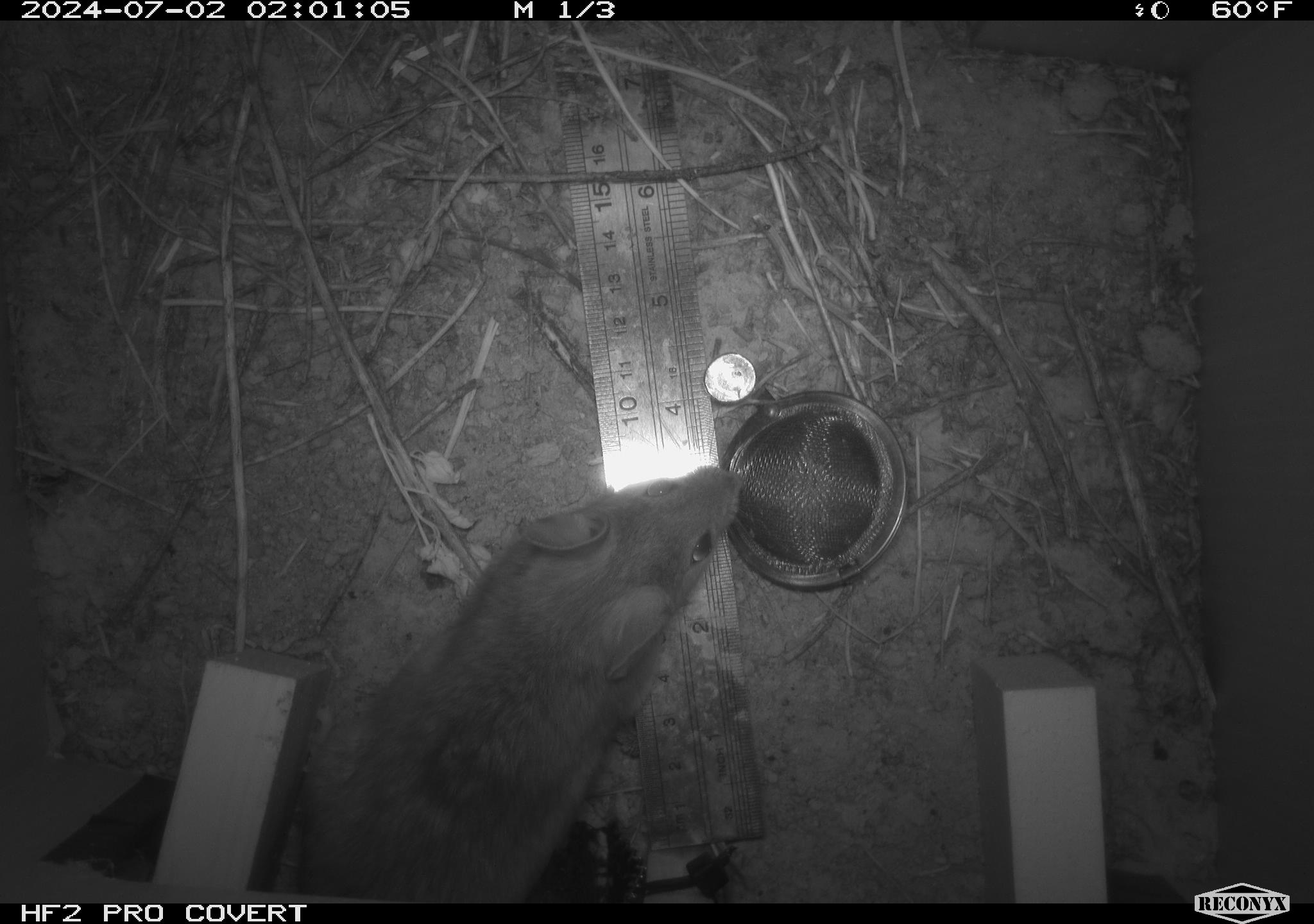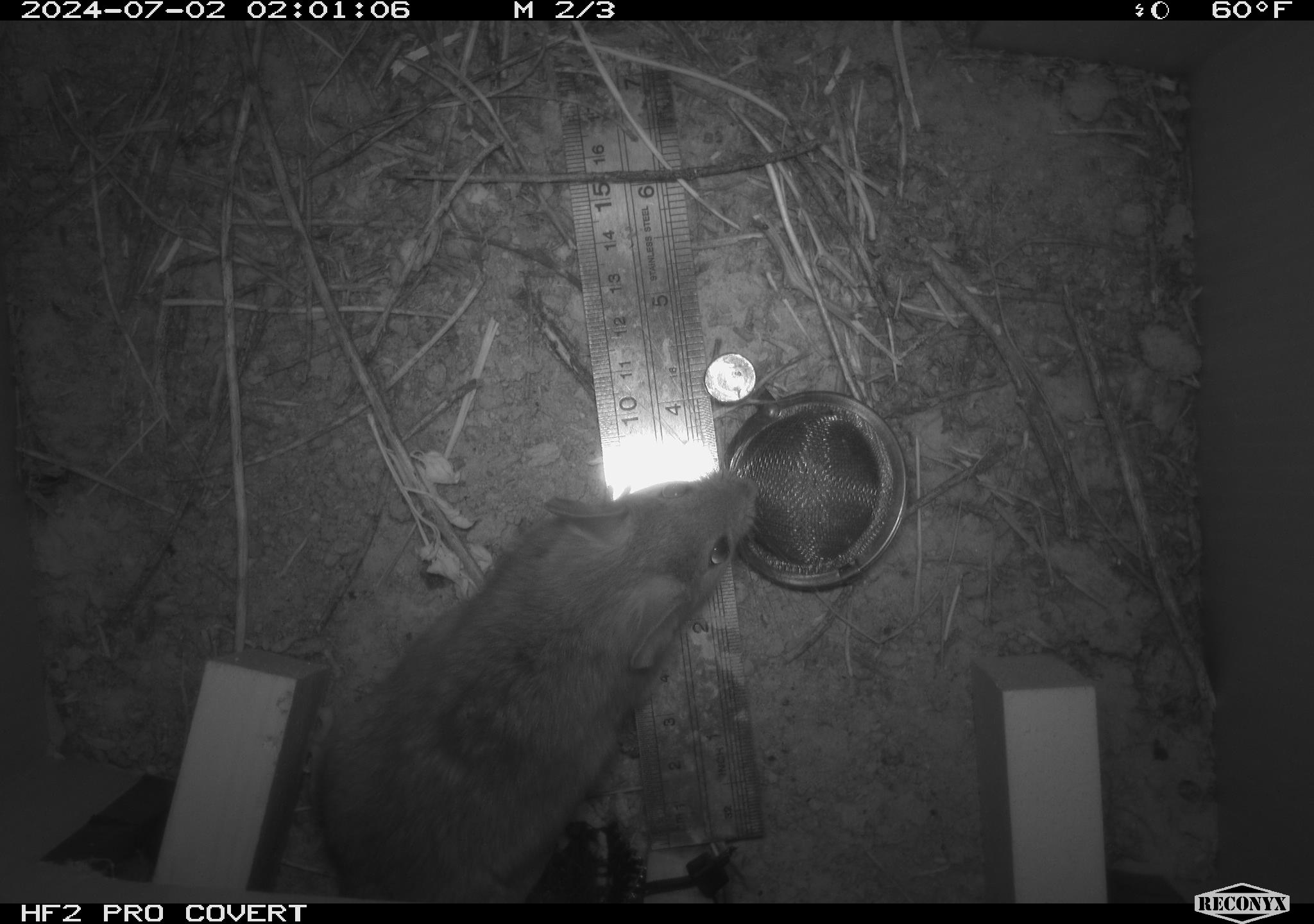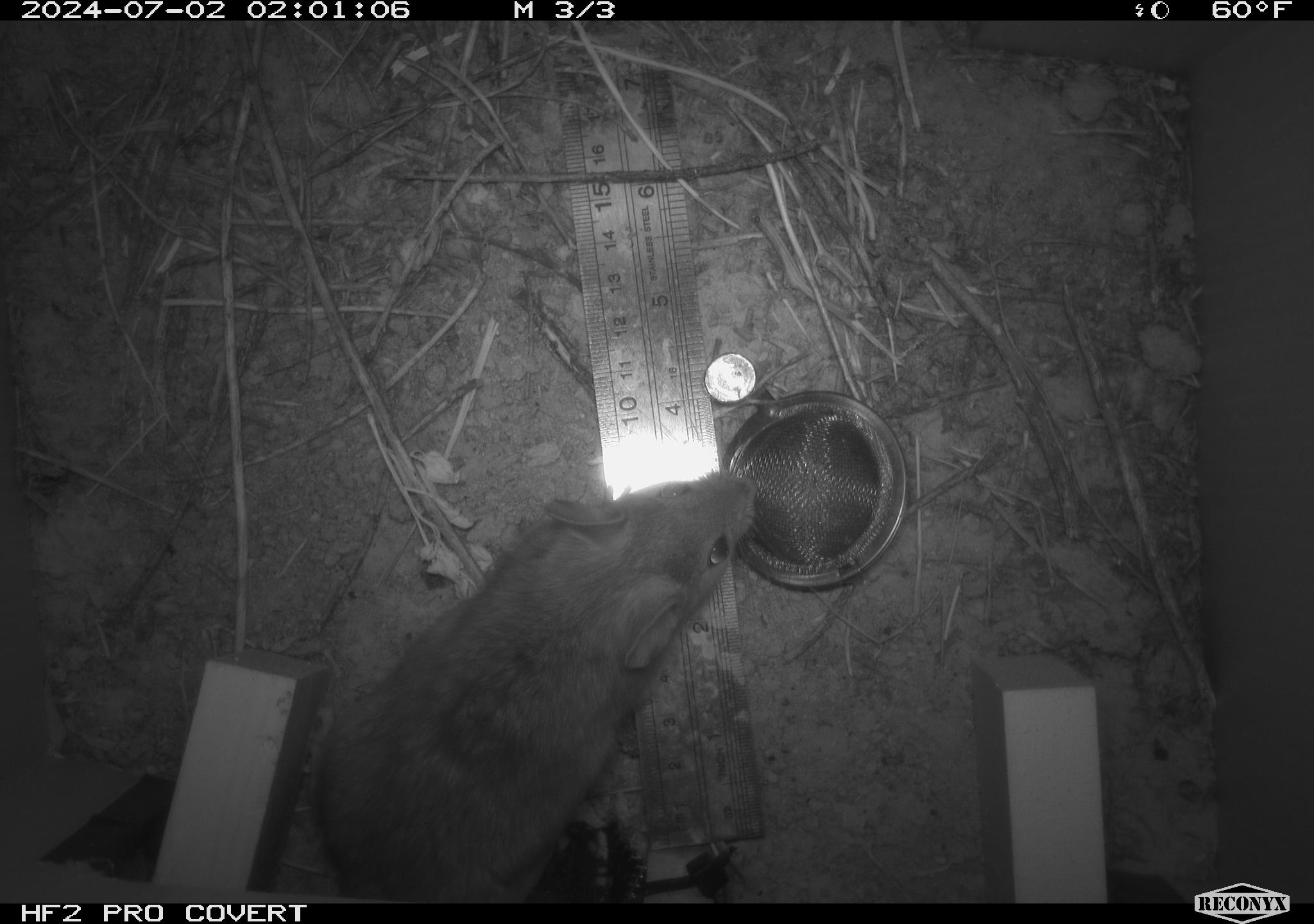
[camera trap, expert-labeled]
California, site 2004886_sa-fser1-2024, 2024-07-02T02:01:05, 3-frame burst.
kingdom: Animalia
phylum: Chordata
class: Mammalia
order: Rodentia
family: Cricetidae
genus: Neotoma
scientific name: Neotoma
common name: pack rat or woodrat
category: neotoma species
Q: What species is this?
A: Neotoma species (pack rat or woodrat) (Neotoma).